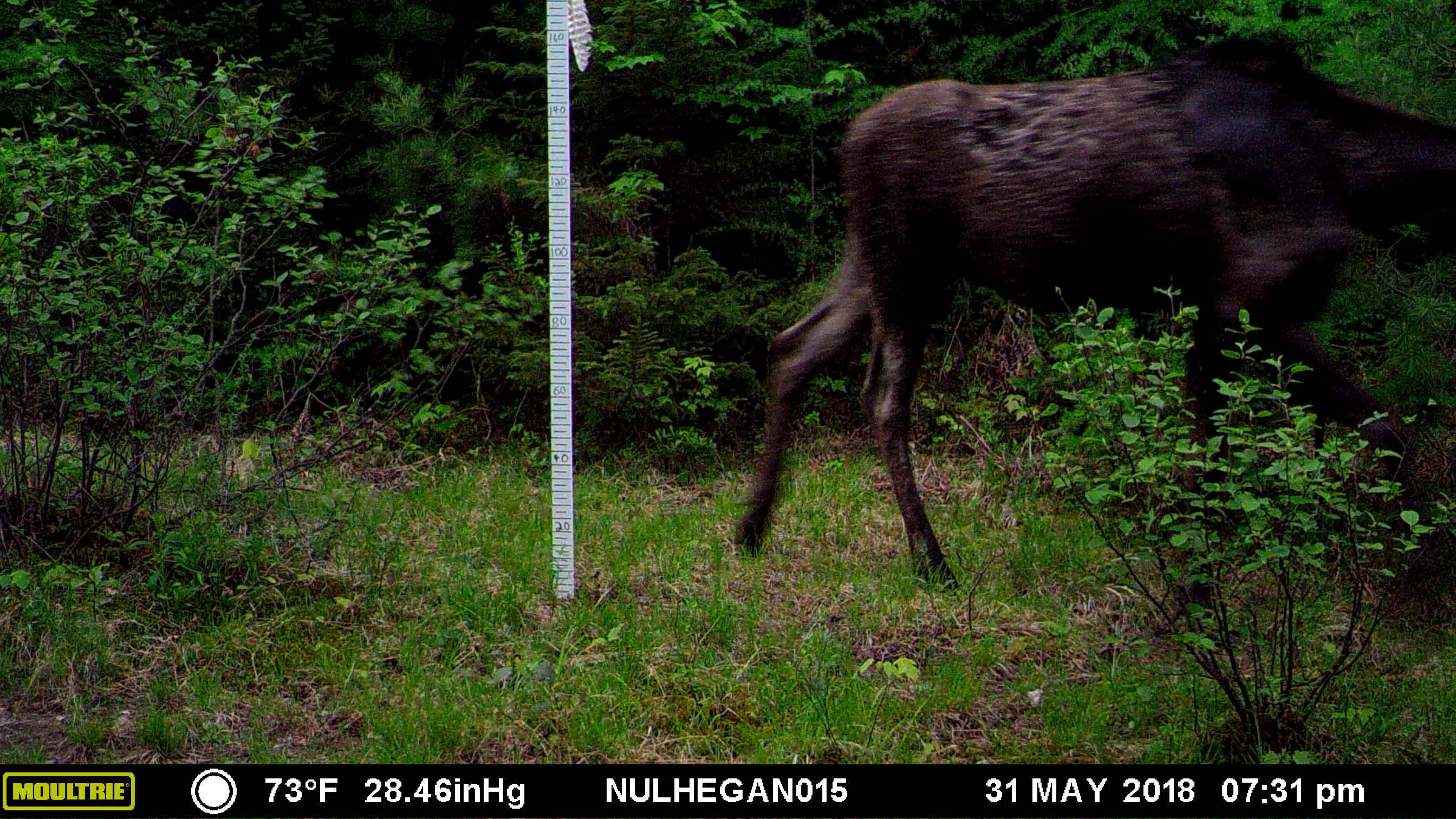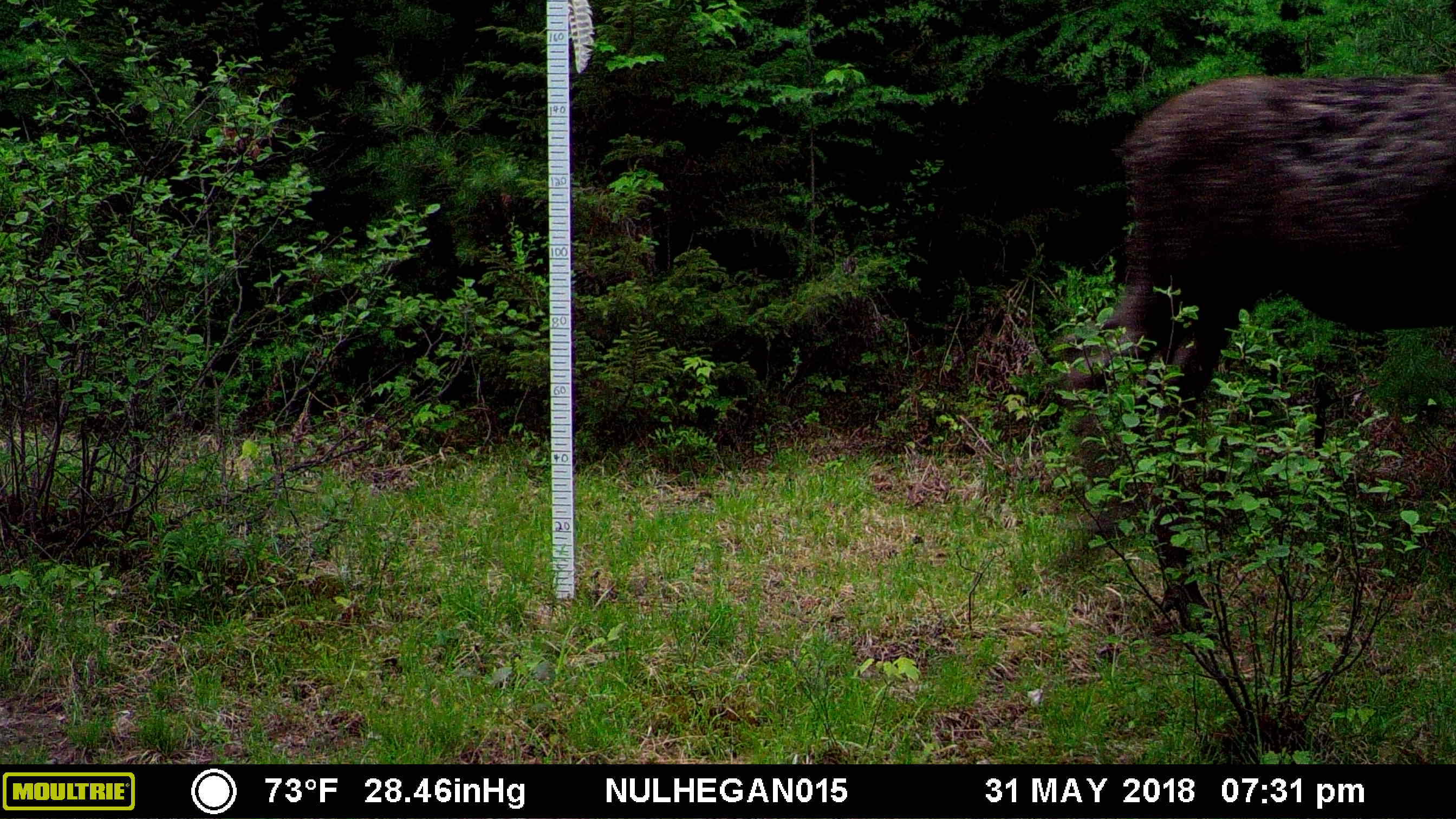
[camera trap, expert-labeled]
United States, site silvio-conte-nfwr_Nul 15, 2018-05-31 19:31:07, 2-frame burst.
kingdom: Animalia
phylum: Chordata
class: Mammalia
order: Artiodactyla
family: Cervidae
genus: Alces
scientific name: Alces alces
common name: moose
Moose (Alces alces).